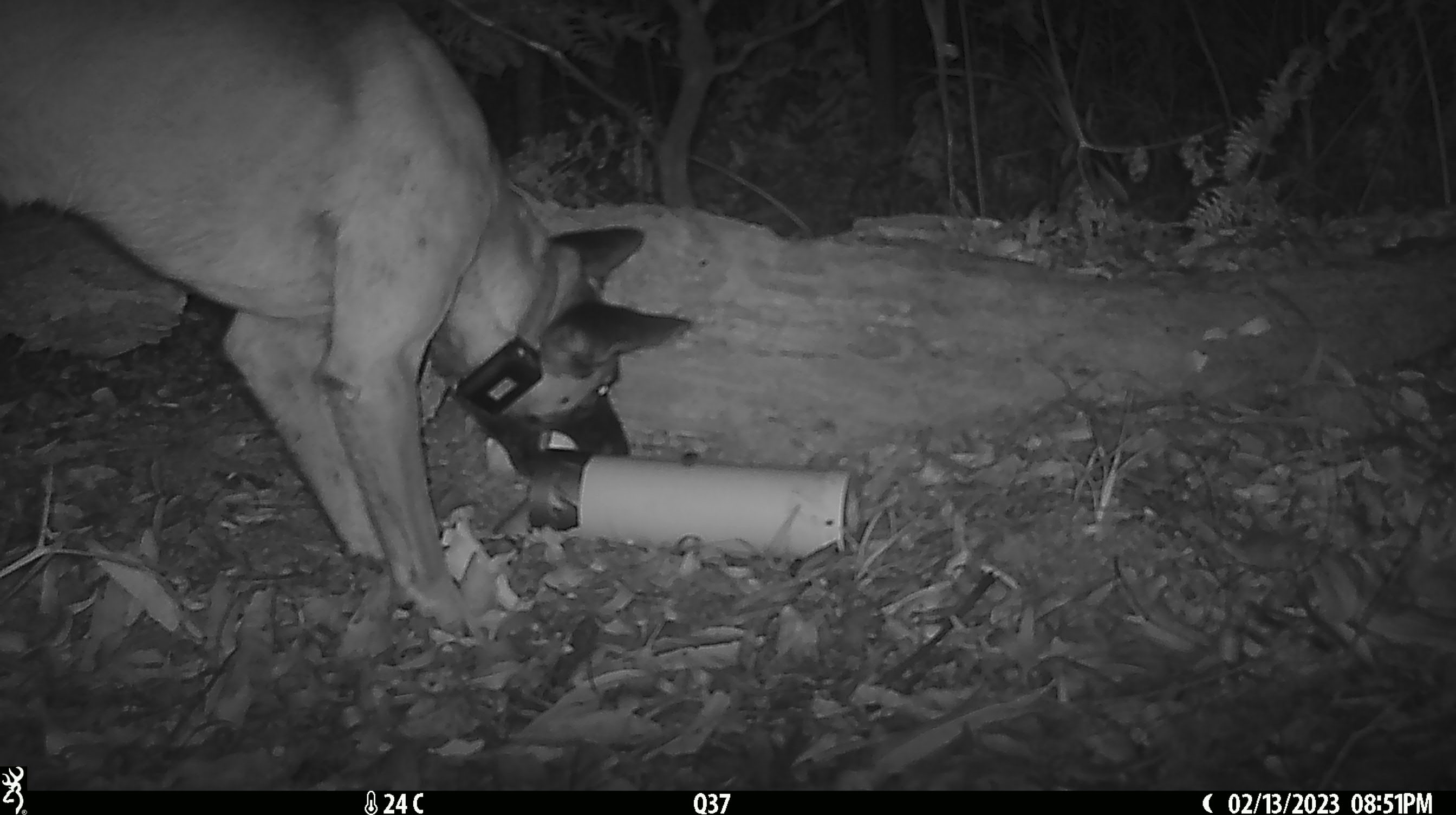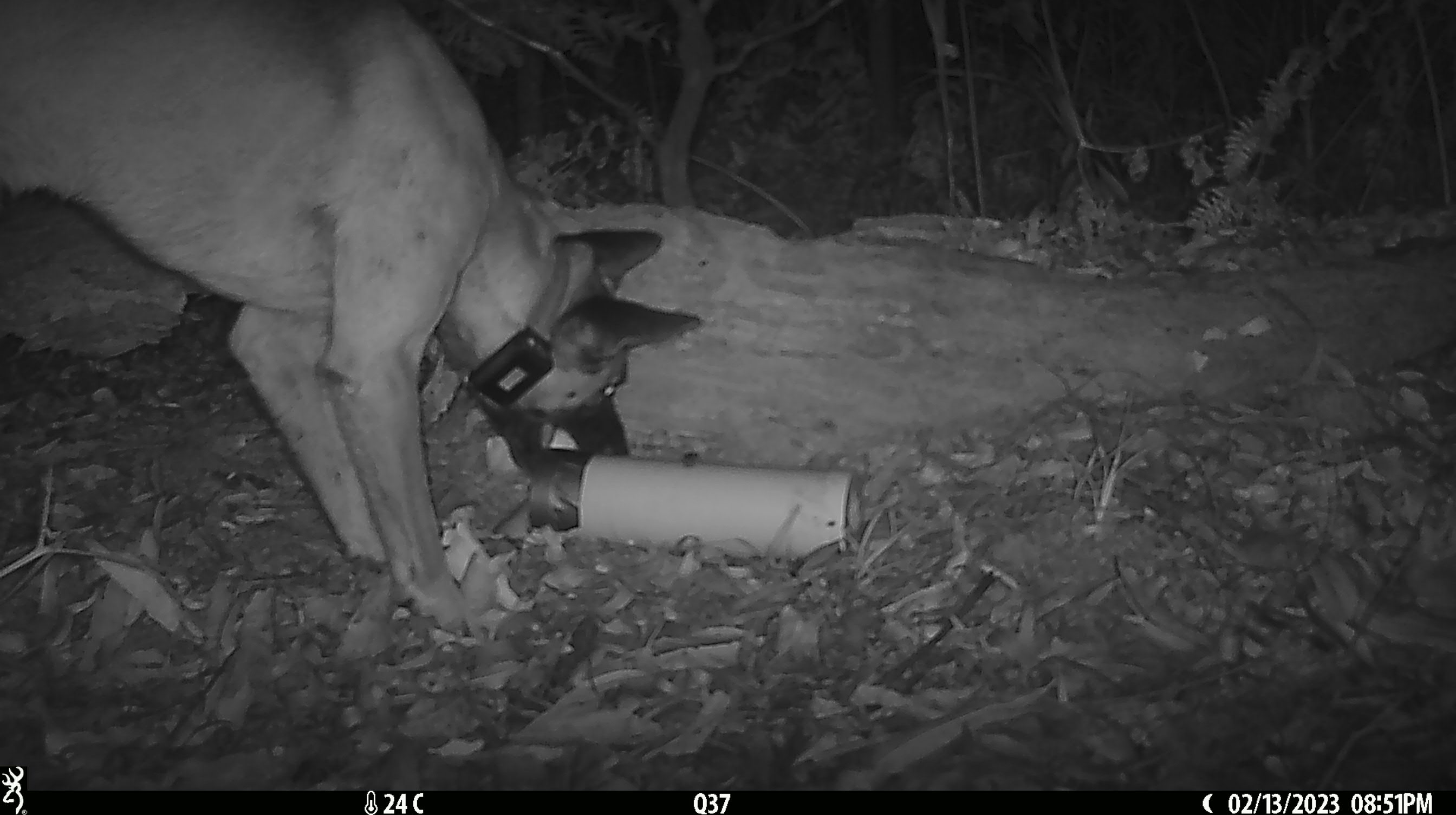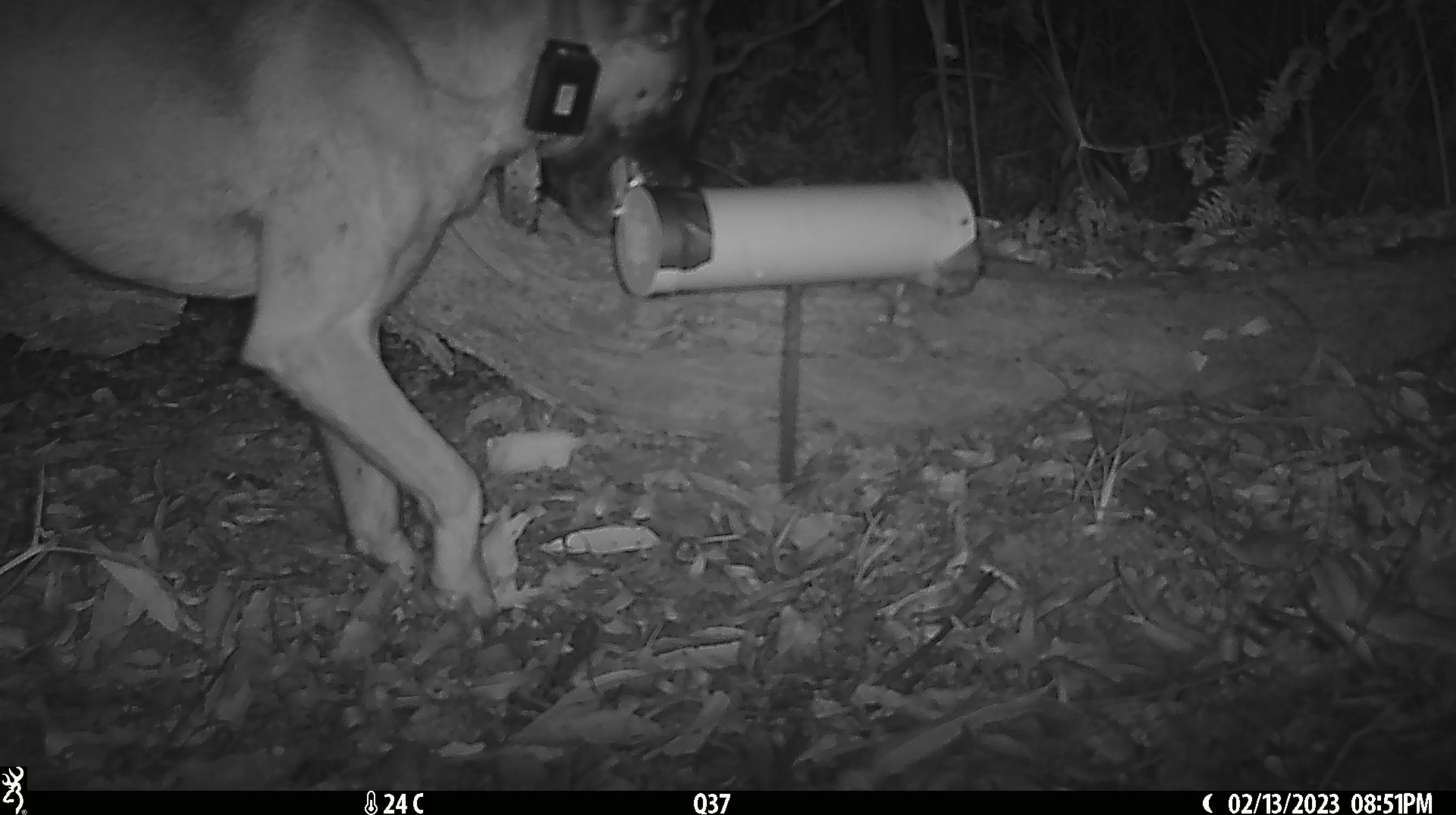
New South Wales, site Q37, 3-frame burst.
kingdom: Animalia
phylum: Chordata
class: Mammalia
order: Carnivora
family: Canidae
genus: Canis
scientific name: Canis familiaris dingo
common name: dingo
Dingo (Canis familiaris dingo).